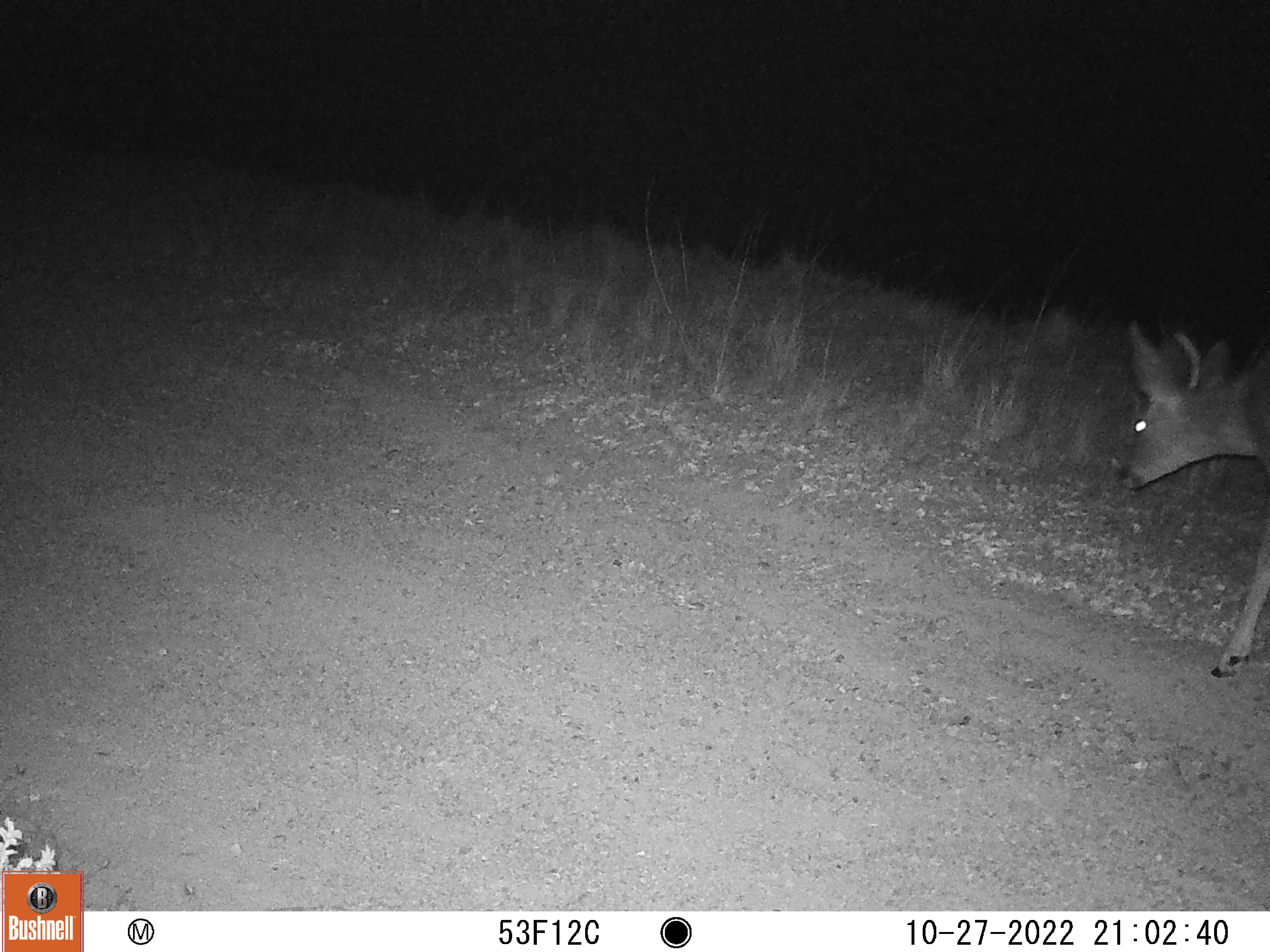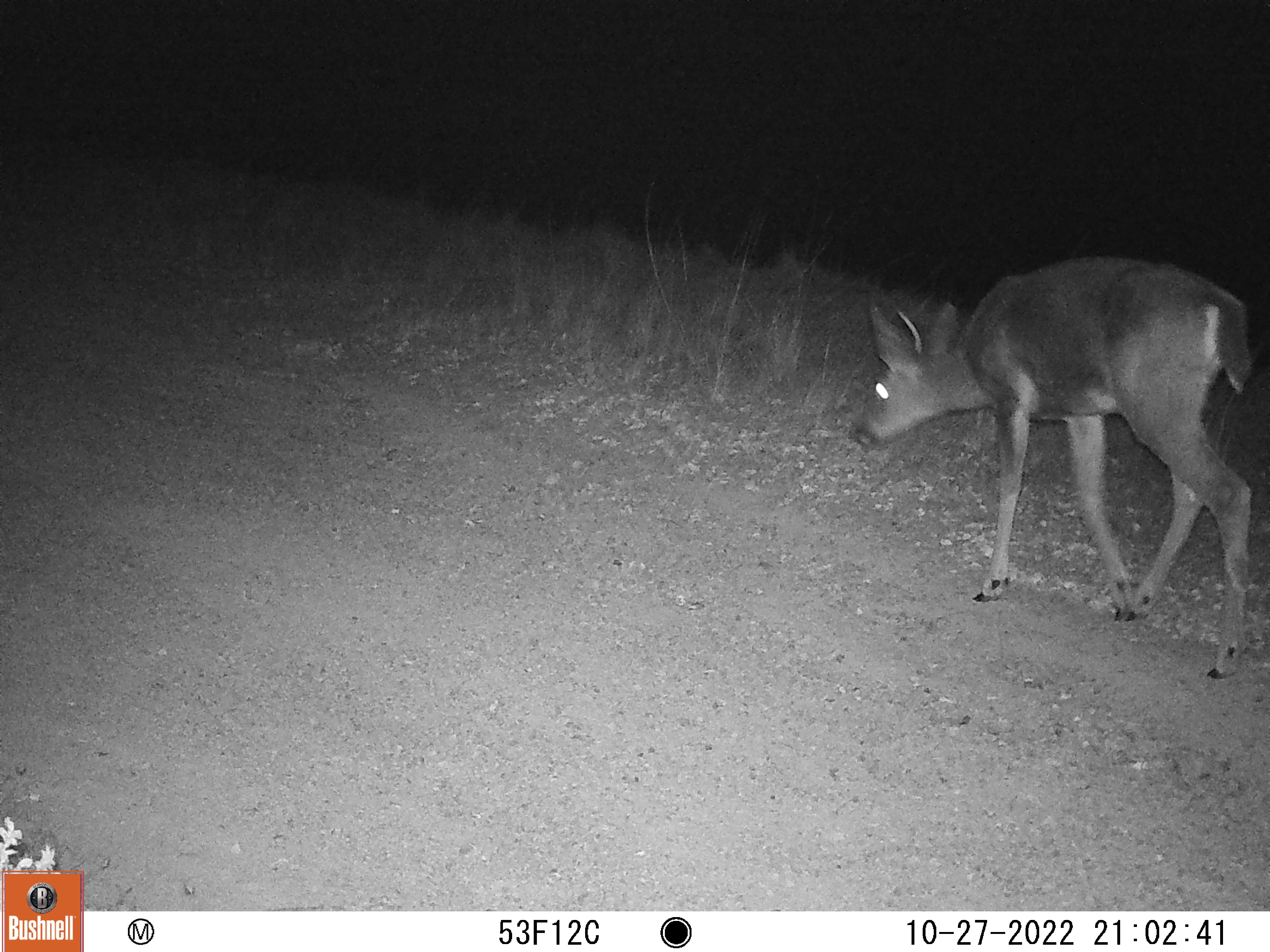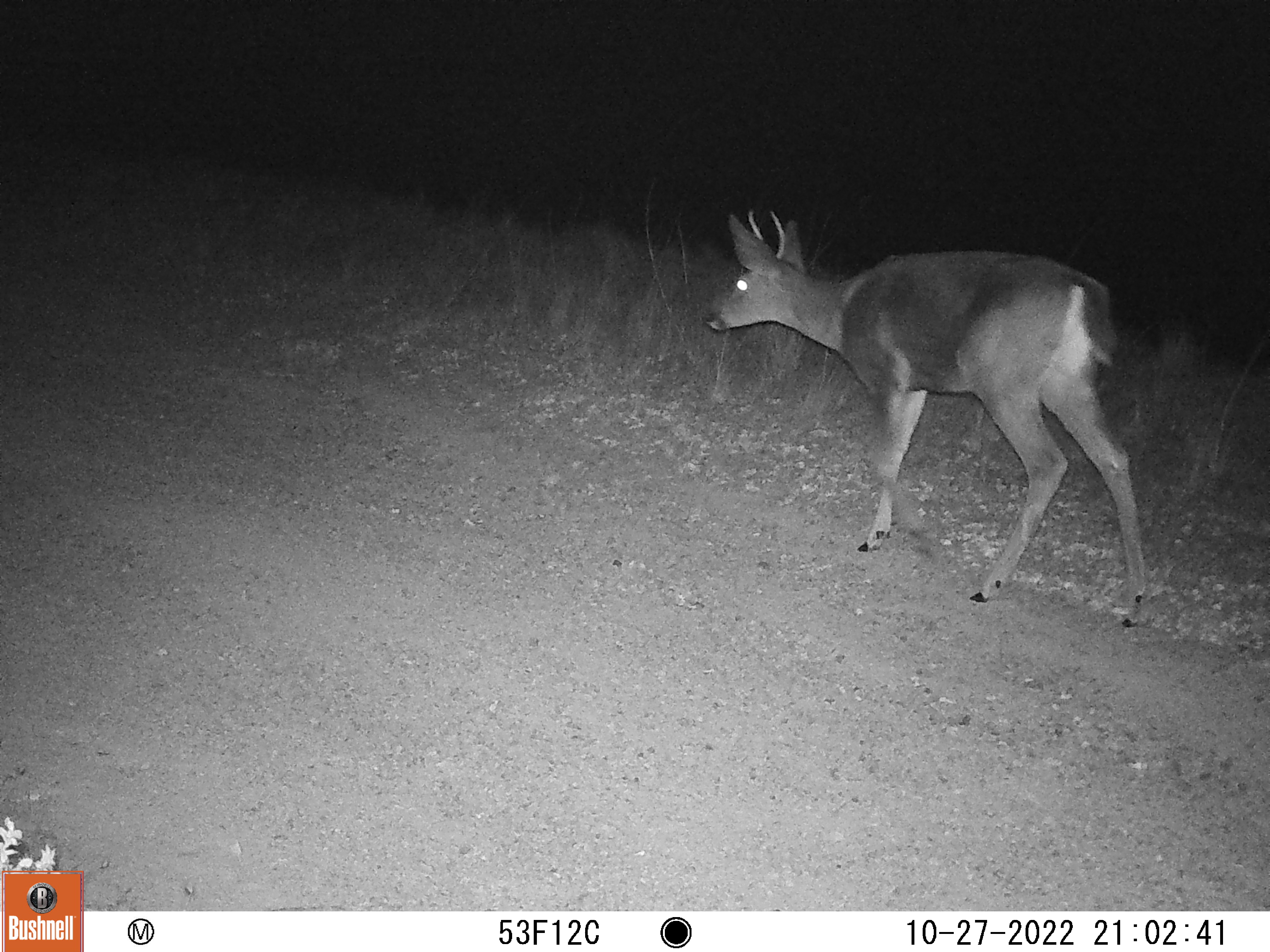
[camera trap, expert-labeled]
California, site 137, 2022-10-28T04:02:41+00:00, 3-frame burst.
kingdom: Animalia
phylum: Chordata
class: Mammalia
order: Artiodactyla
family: Cervidae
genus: Odocoileus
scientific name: Odocoileus hemionus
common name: mule deer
Mule deer (Odocoileus hemionus).